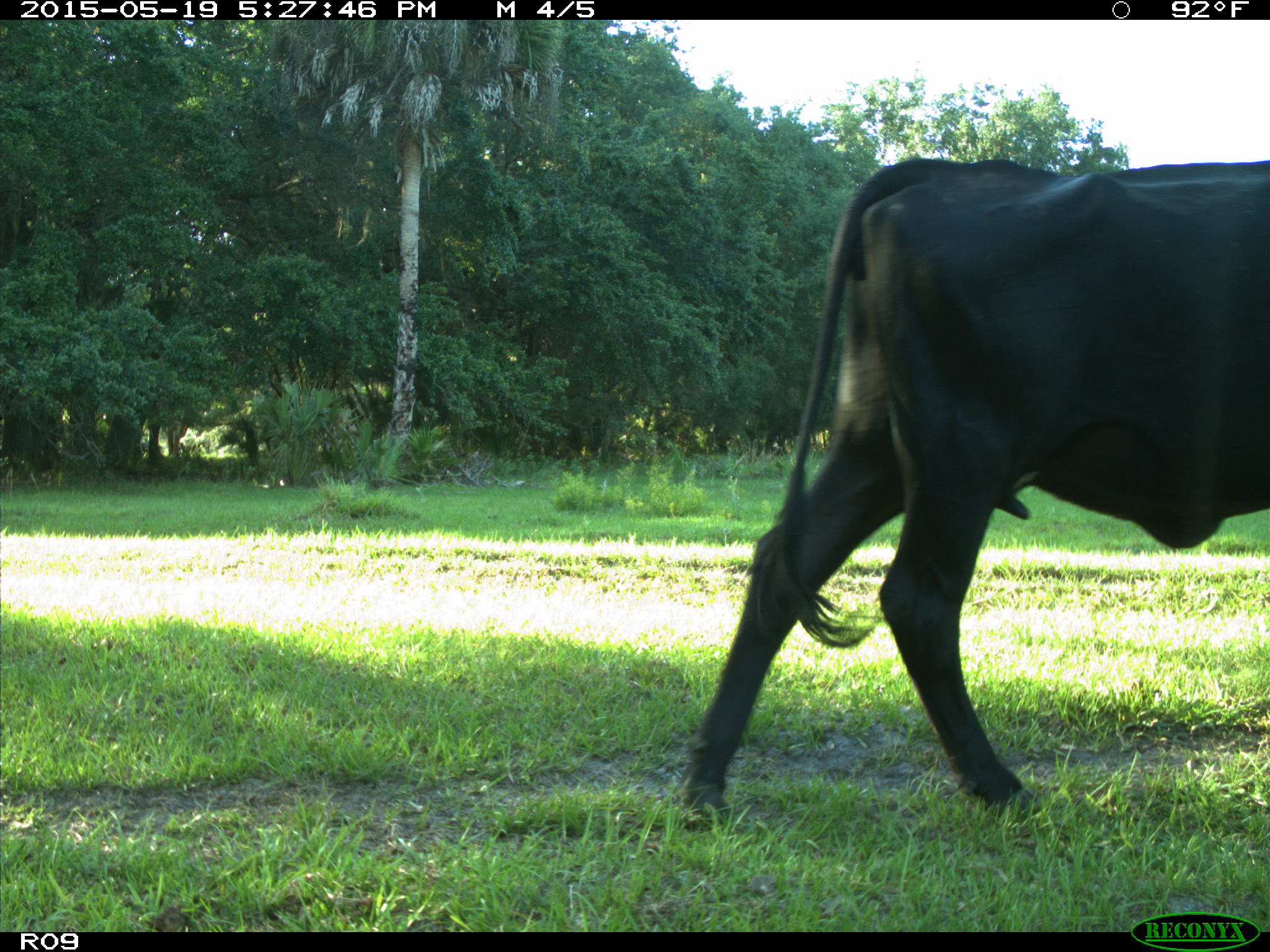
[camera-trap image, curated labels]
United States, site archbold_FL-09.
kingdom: Animalia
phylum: Chordata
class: Mammalia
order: Artiodactyla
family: Bovidae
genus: Bos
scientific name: Bos taurus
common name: domestic cow